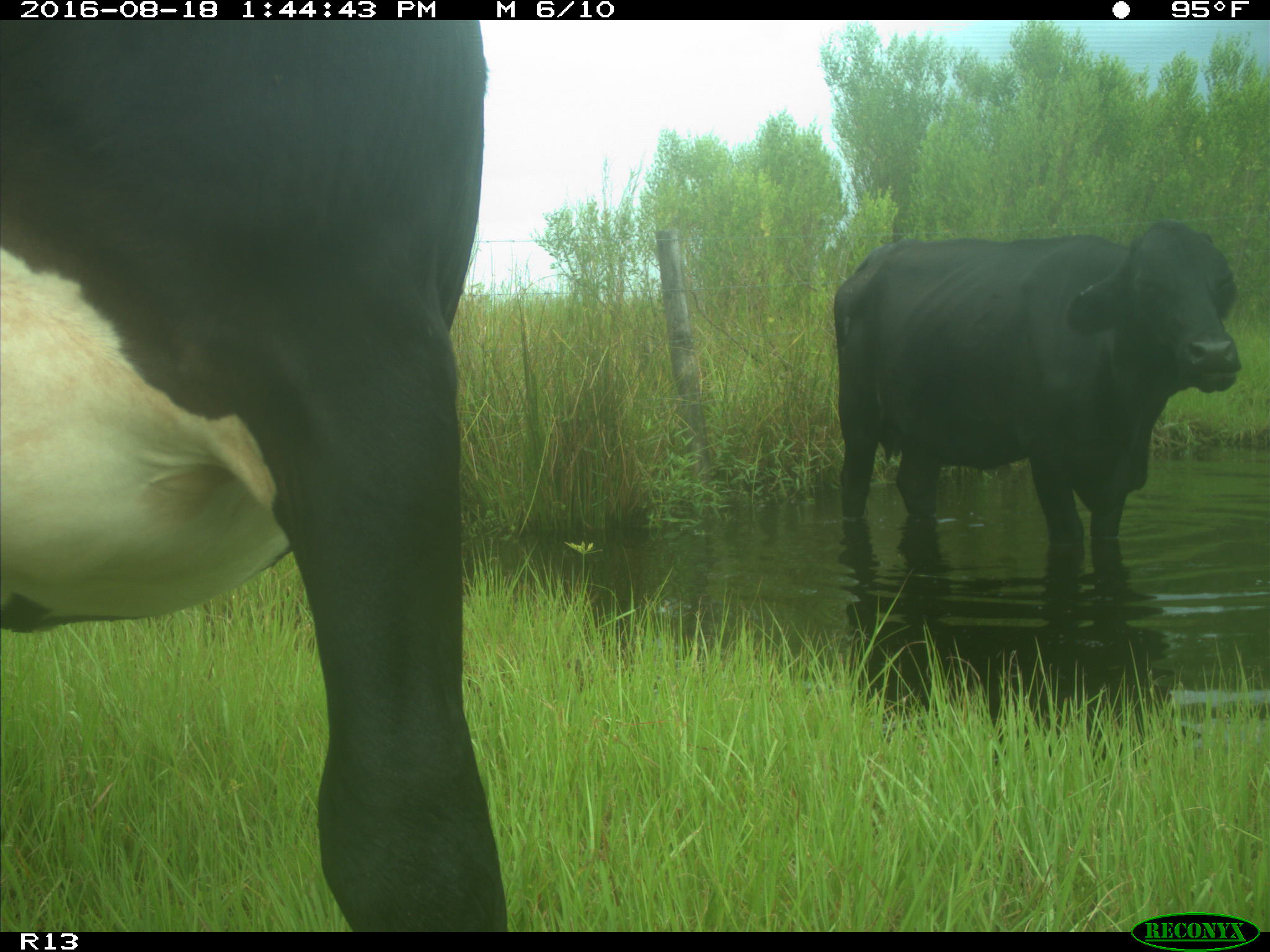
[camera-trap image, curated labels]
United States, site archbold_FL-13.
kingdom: Animalia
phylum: Chordata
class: Mammalia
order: Artiodactyla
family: Bovidae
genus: Bos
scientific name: Bos taurus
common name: domestic cow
Bos taurus (domestic cow).